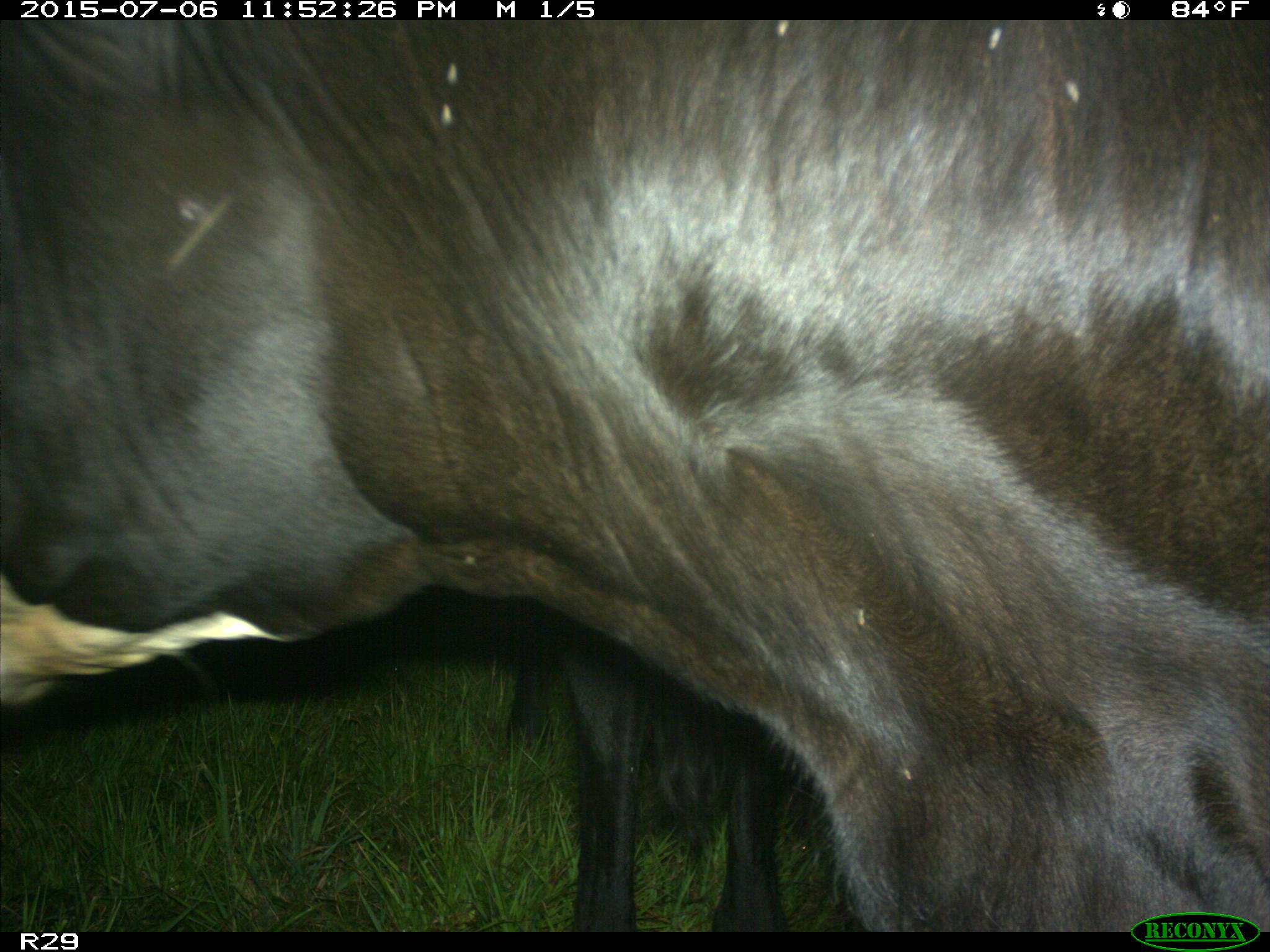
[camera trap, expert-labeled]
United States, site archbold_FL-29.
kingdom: Animalia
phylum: Chordata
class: Mammalia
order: Artiodactyla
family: Bovidae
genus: Bos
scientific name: Bos taurus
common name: domestic cow